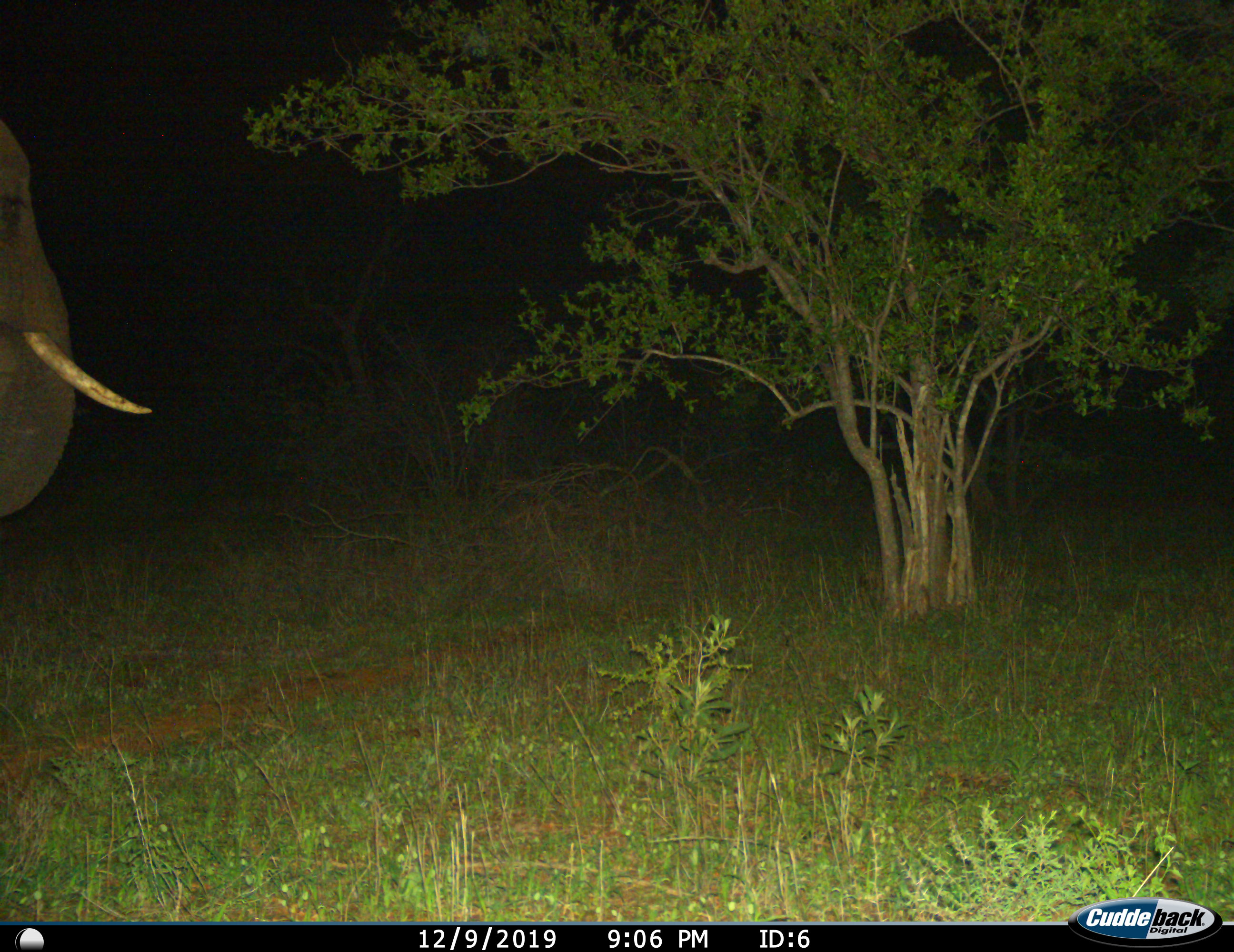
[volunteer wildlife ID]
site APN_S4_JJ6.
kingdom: Animalia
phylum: Chordata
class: Mammalia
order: Proboscidea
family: Elephantidae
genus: Loxodonta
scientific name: Loxodonta africana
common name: african bush elephant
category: elephant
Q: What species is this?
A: Elephant (african bush elephant) (Loxodonta africana).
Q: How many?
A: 1.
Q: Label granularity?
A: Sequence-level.